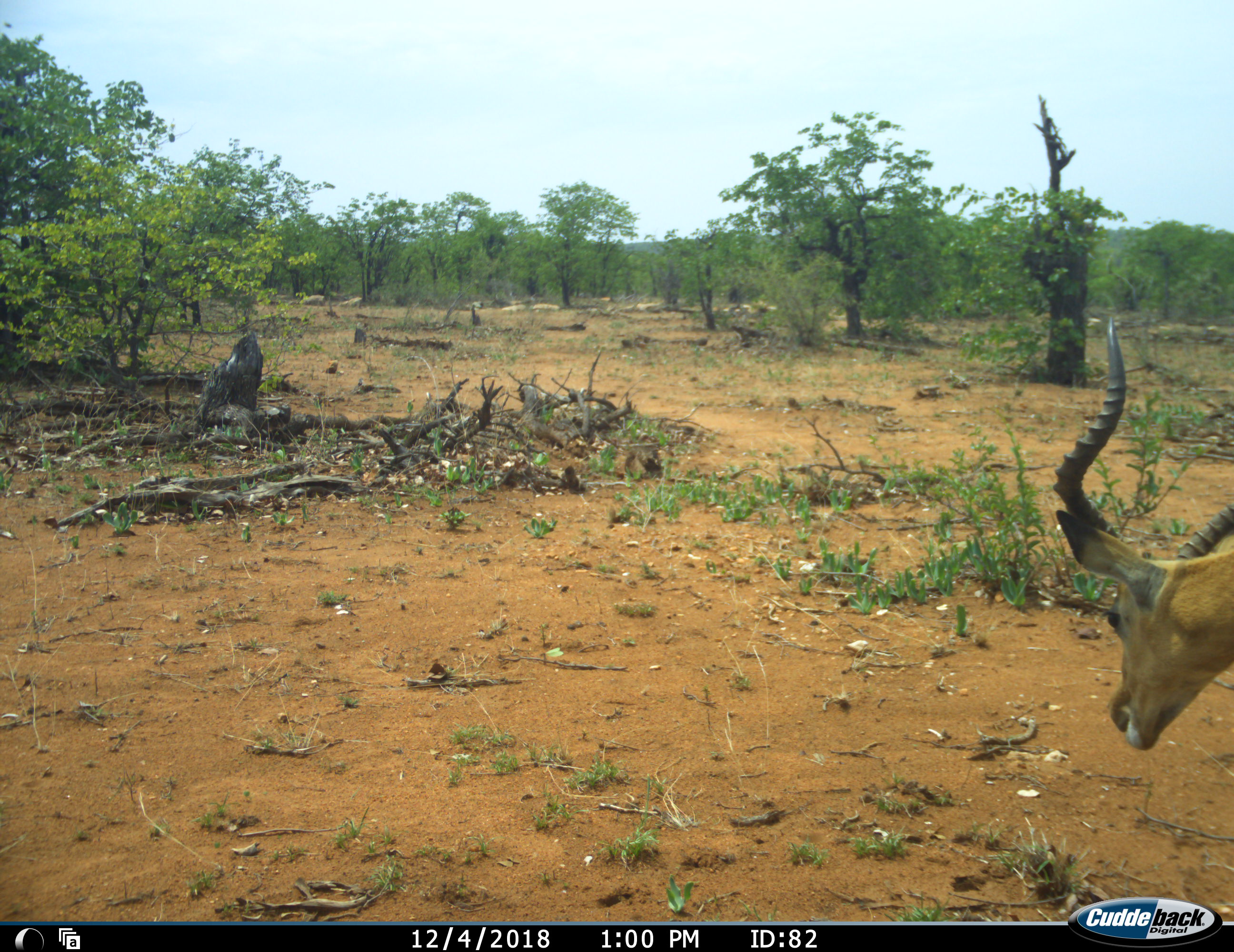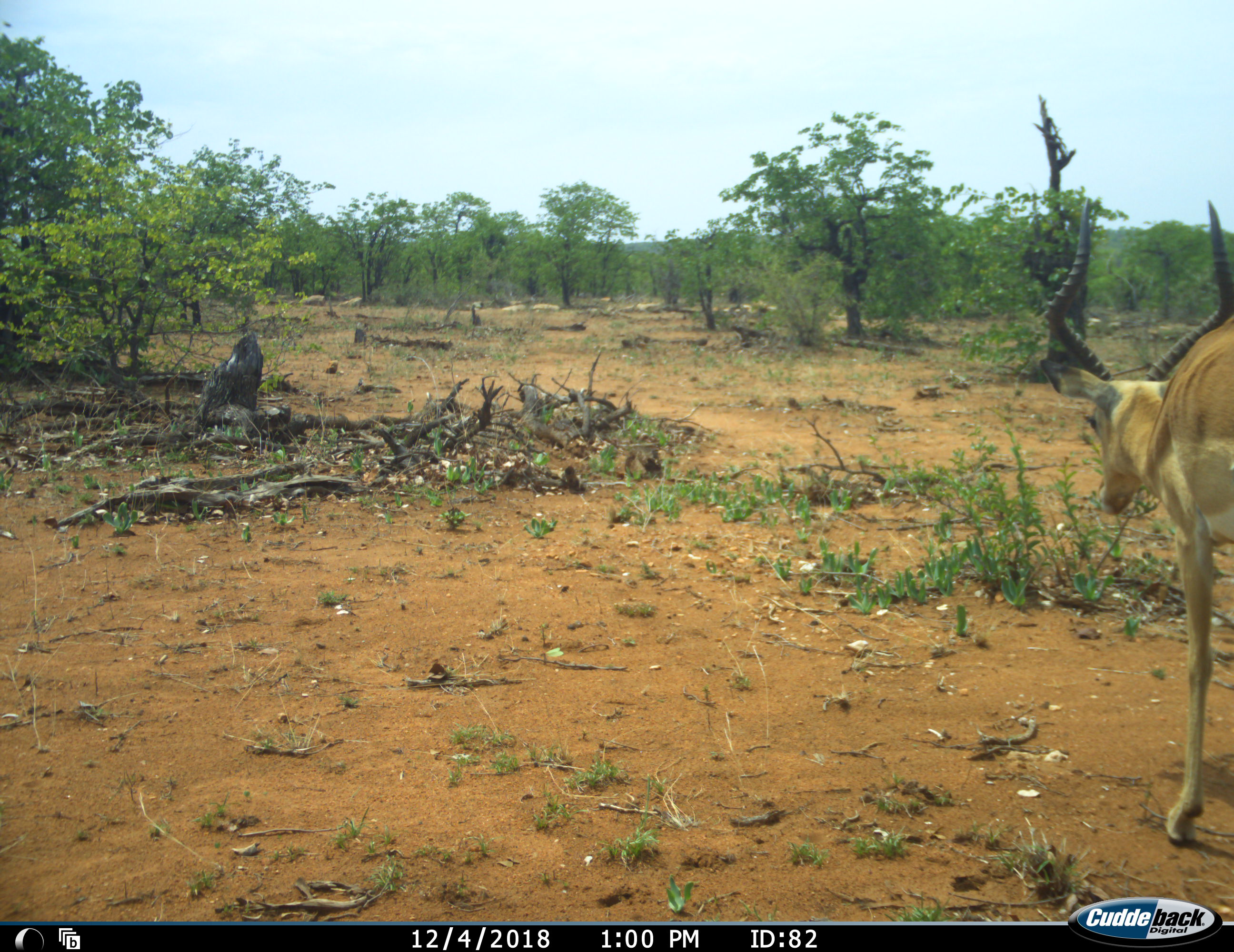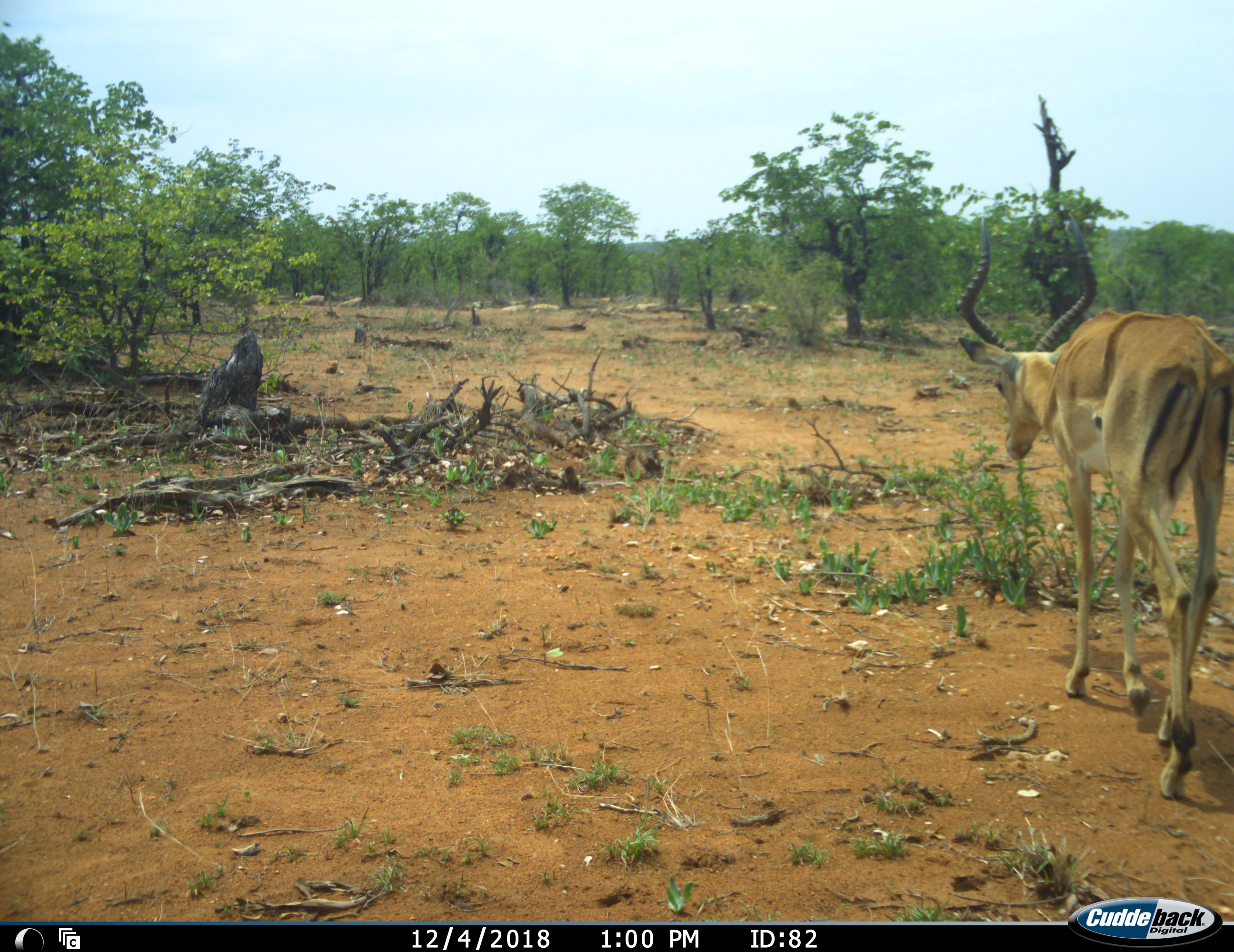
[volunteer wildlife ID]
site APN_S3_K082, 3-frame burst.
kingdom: Animalia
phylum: Chordata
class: Mammalia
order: Artiodactyla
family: Bovidae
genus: Aepyceros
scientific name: Aepyceros melampus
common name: impala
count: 1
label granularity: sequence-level